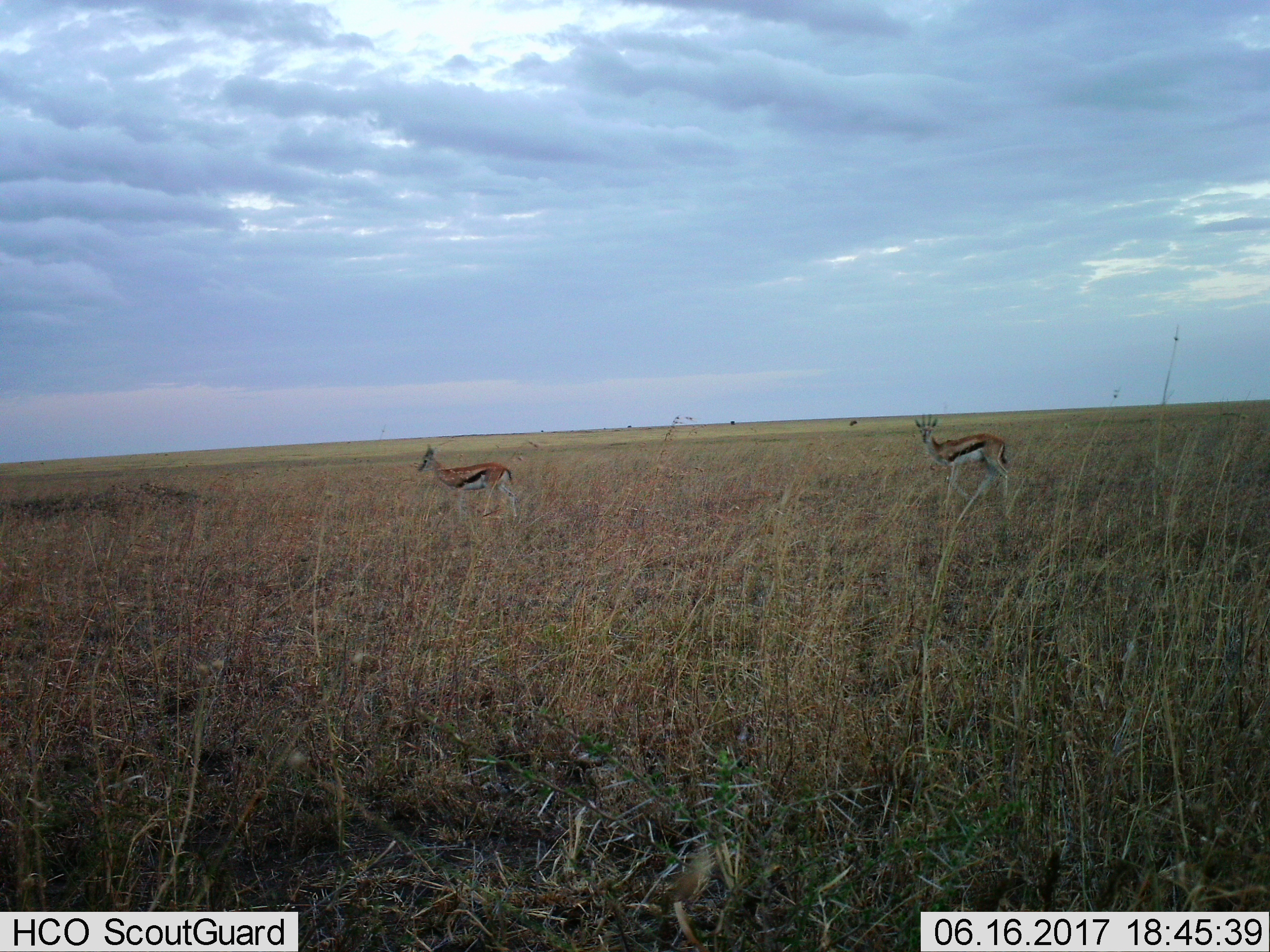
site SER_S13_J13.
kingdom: Animalia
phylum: Chordata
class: Mammalia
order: Artiodactyla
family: Bovidae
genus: Eudorcas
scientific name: Eudorcas thomsonii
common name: thomson's gazelle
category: gazellethomsons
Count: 2.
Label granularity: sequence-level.